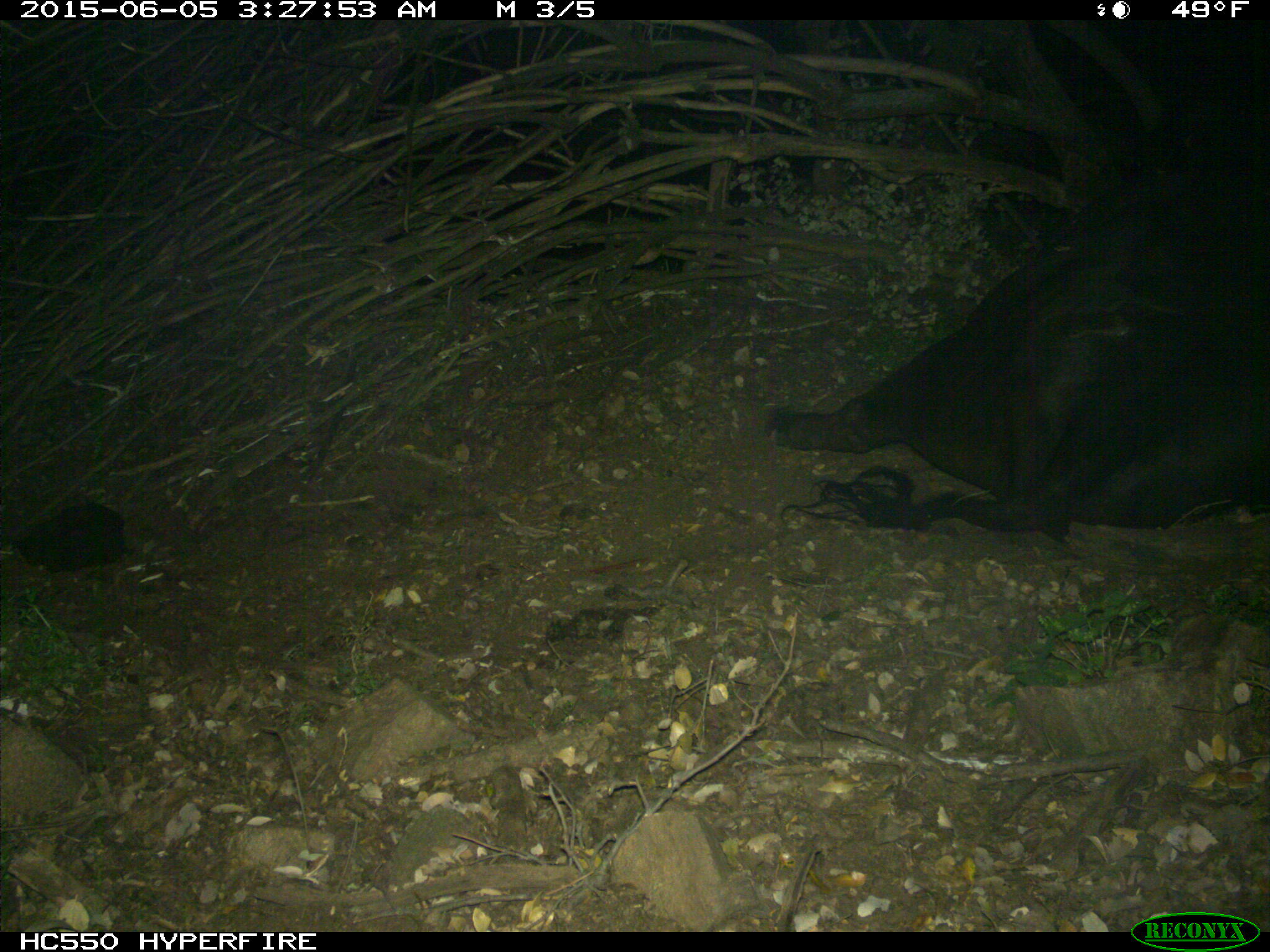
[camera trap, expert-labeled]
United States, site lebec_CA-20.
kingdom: Animalia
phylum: Chordata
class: Mammalia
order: Artiodactyla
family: Bovidae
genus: Bos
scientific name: Bos taurus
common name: domestic cow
Bos taurus (domestic cow).